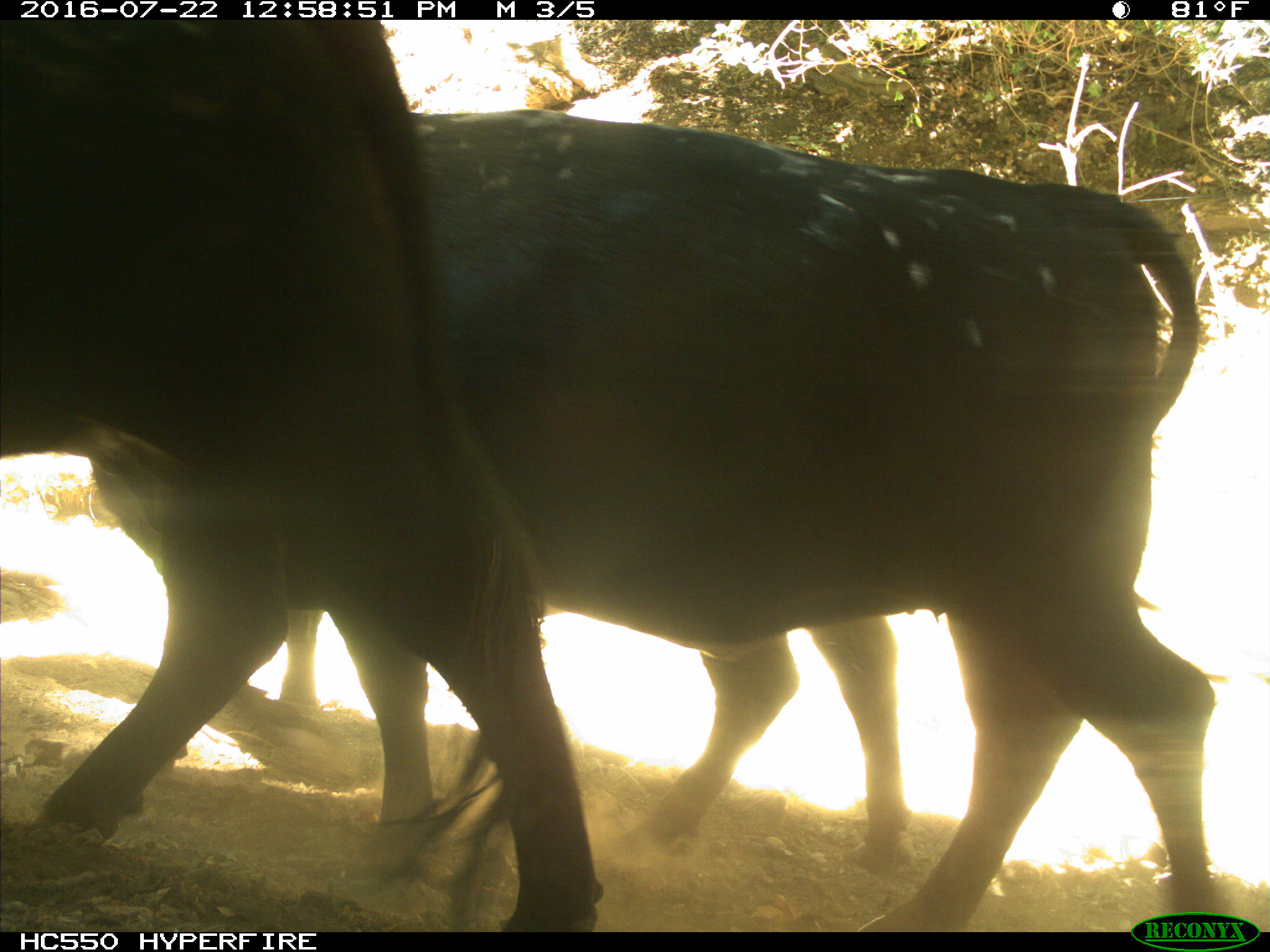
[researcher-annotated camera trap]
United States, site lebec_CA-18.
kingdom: Animalia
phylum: Chordata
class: Mammalia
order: Artiodactyla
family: Bovidae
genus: Bos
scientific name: Bos taurus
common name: domestic cow